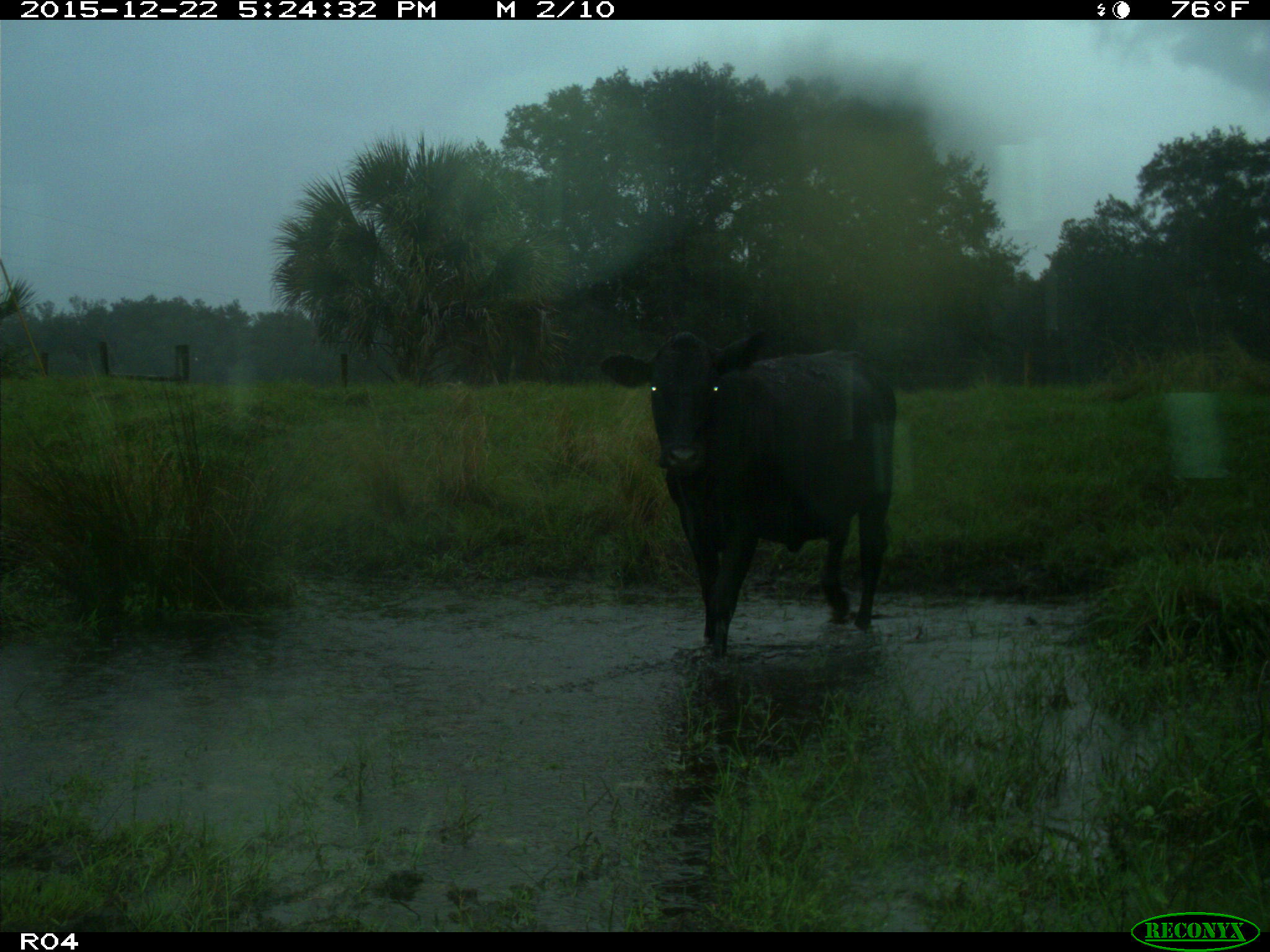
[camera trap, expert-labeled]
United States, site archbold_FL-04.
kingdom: Animalia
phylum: Chordata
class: Mammalia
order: Artiodactyla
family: Bovidae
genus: Bos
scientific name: Bos taurus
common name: domestic cow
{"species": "Bos taurus (domestic cow)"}